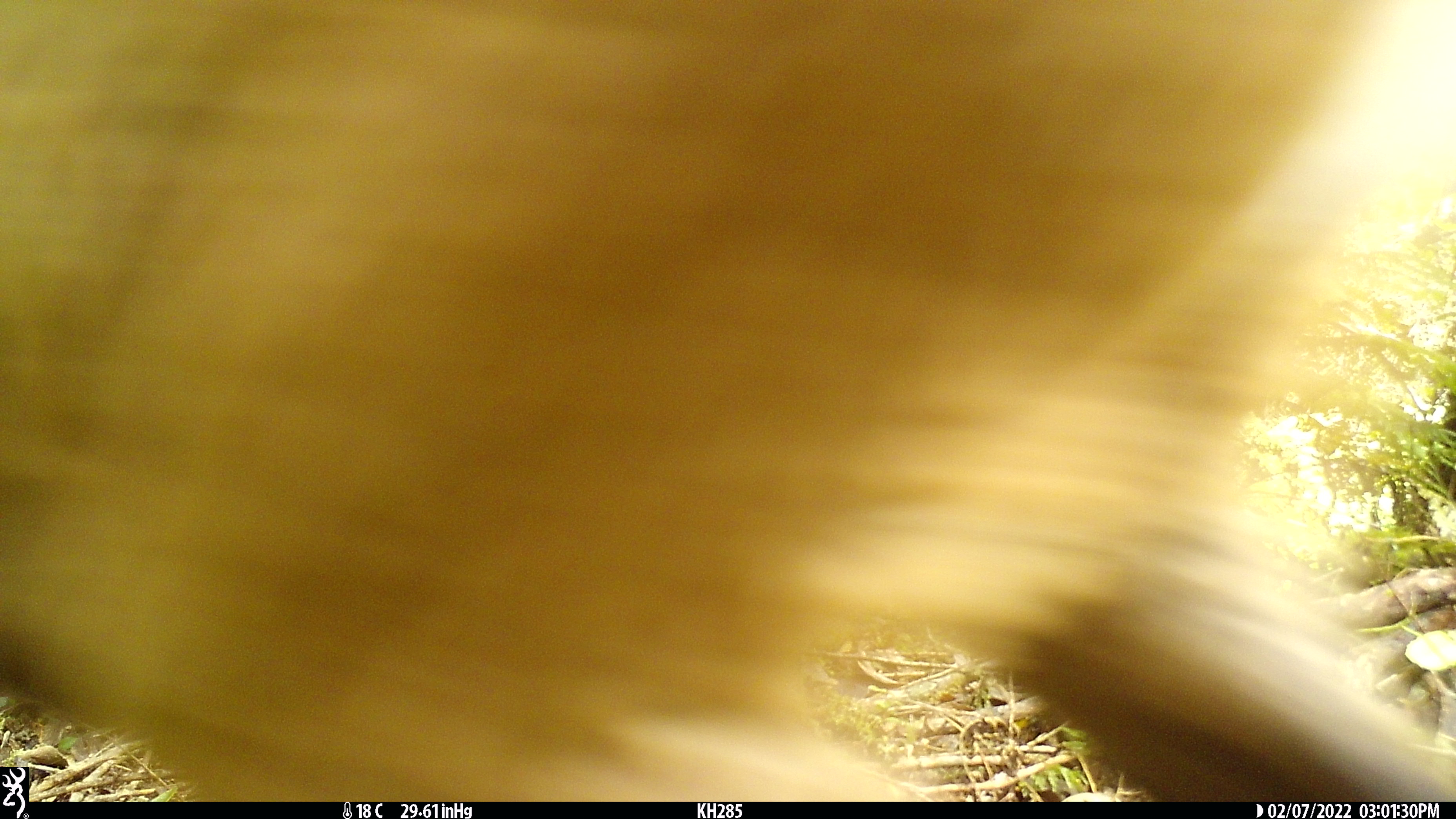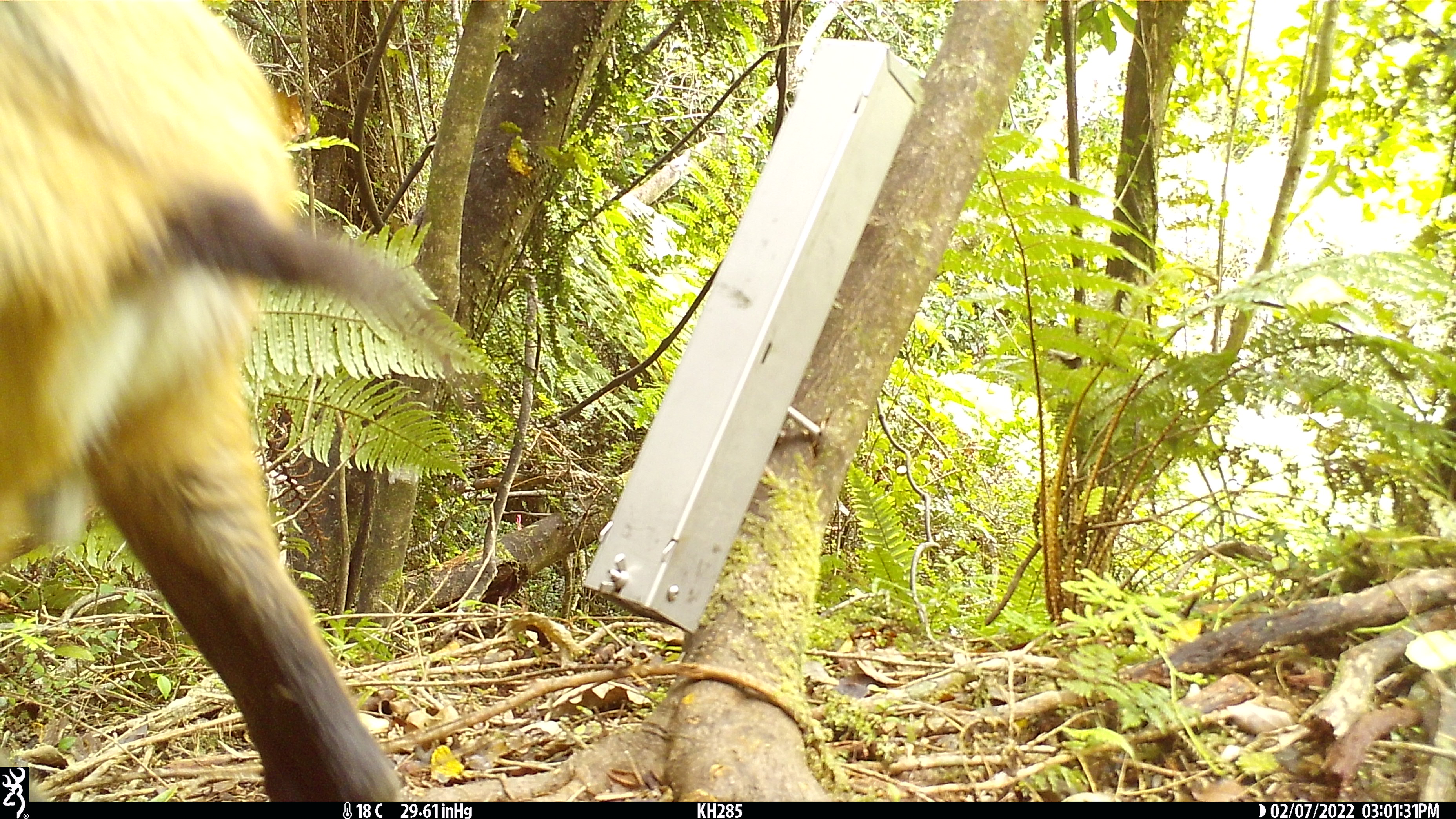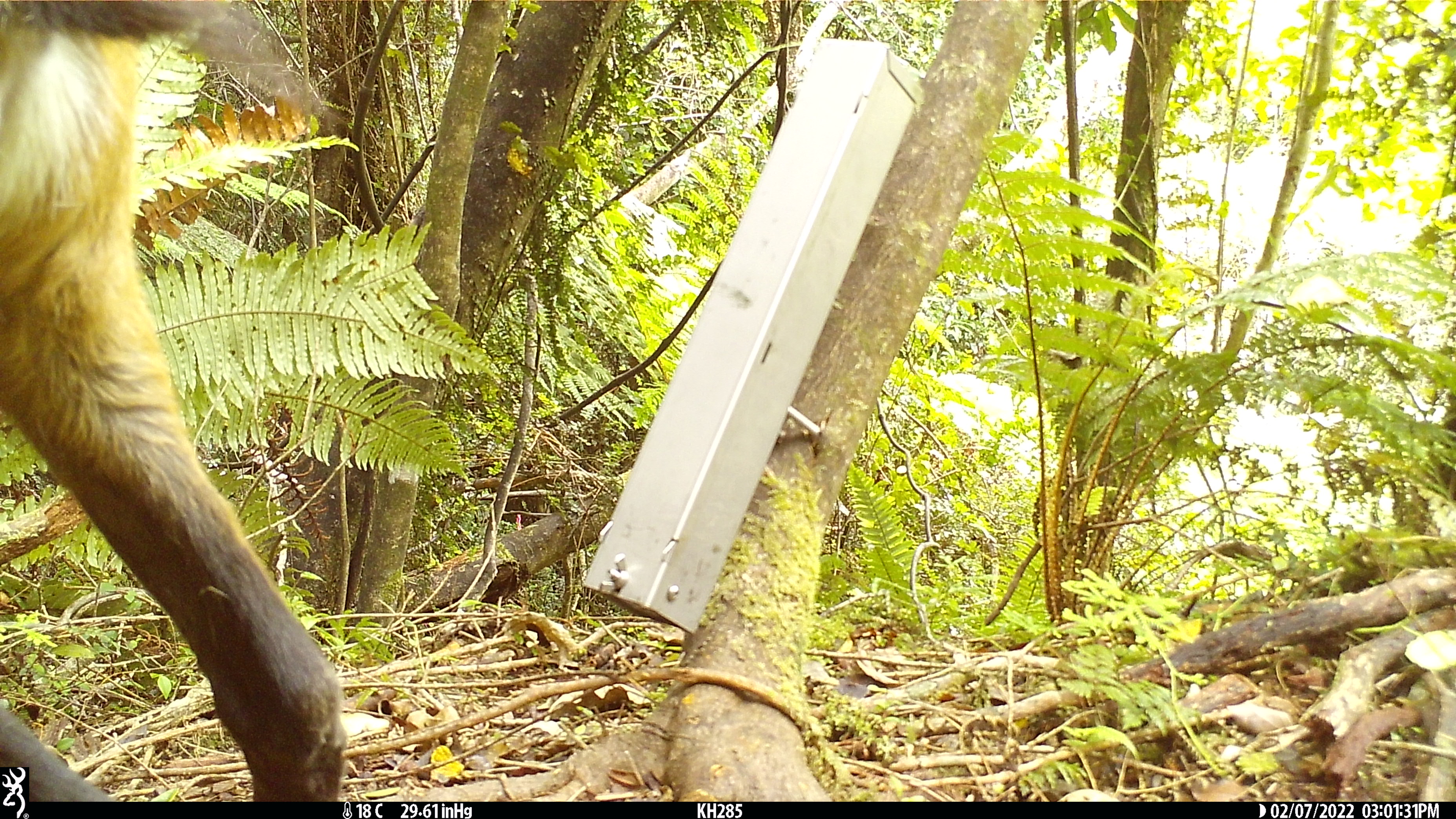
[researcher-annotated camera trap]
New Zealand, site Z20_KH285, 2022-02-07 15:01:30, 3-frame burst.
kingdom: Animalia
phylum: Chordata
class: Mammalia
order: Artiodactyla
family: Bovidae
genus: Rupicapra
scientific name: Rupicapra rupicapra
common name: alpine chamois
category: chamois